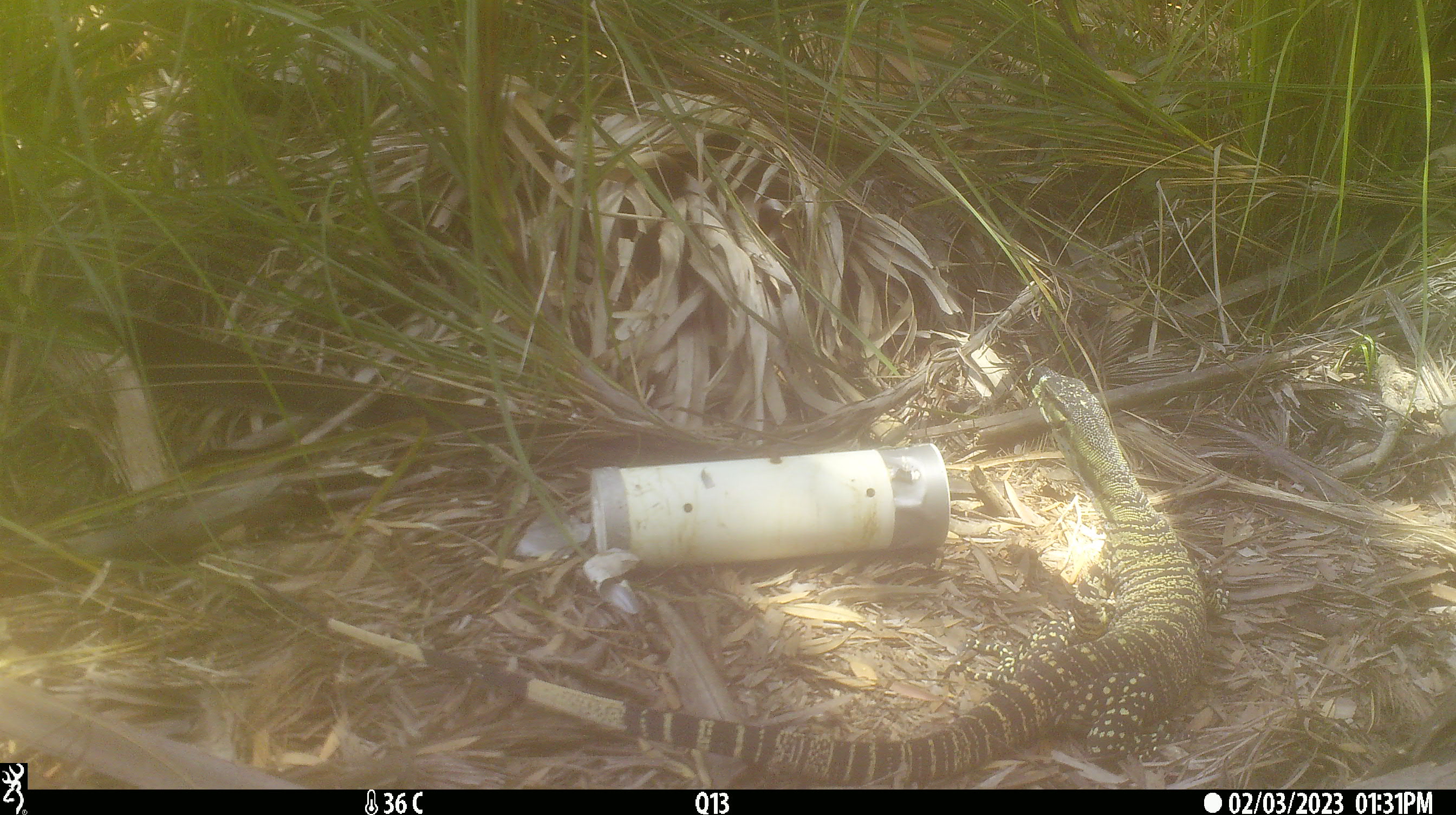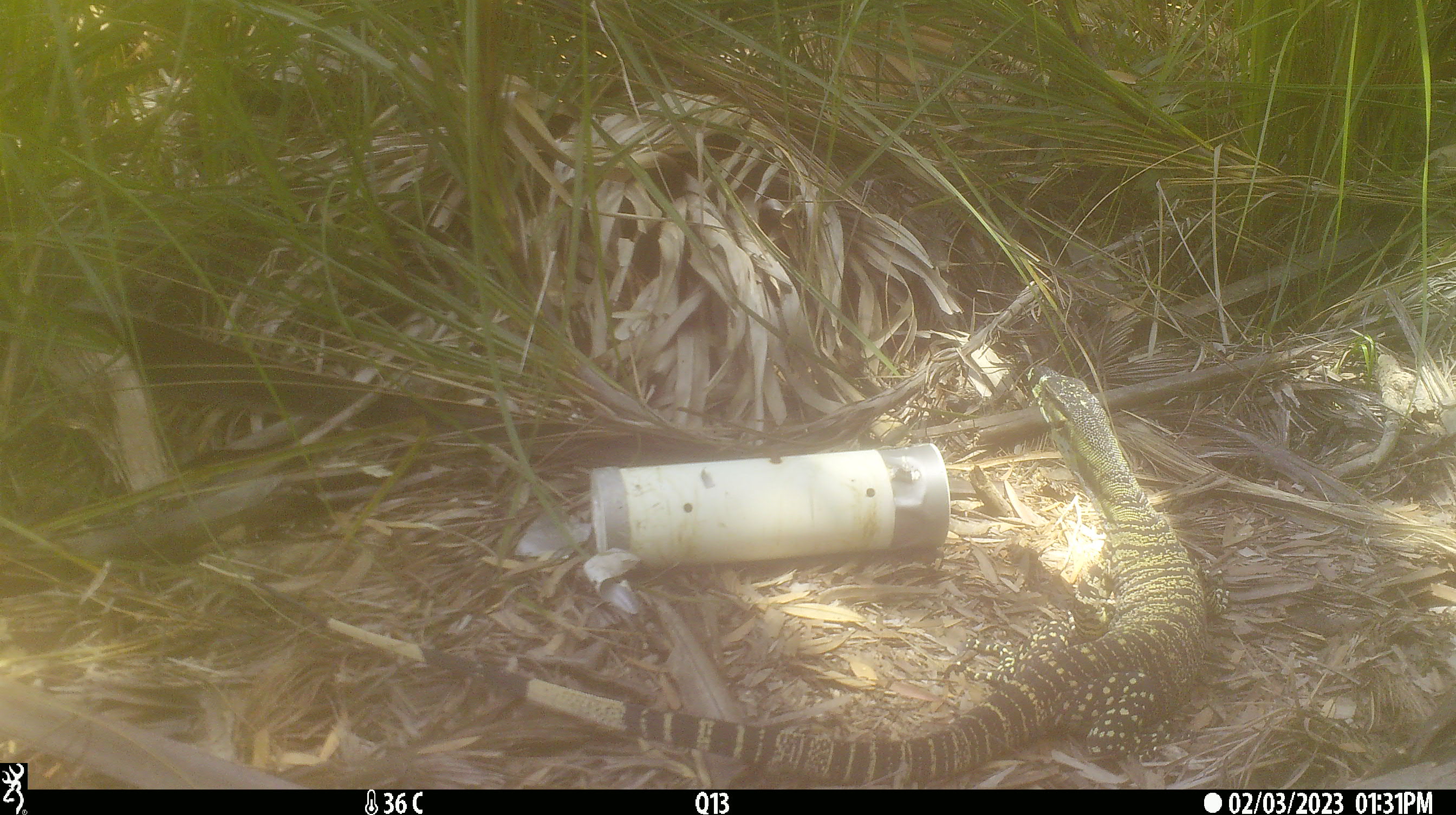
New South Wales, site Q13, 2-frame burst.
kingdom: Animalia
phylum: Chordata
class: Reptilia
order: Squamata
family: Varanidae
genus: Varanus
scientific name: Varanus varius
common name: lace monitor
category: goanna